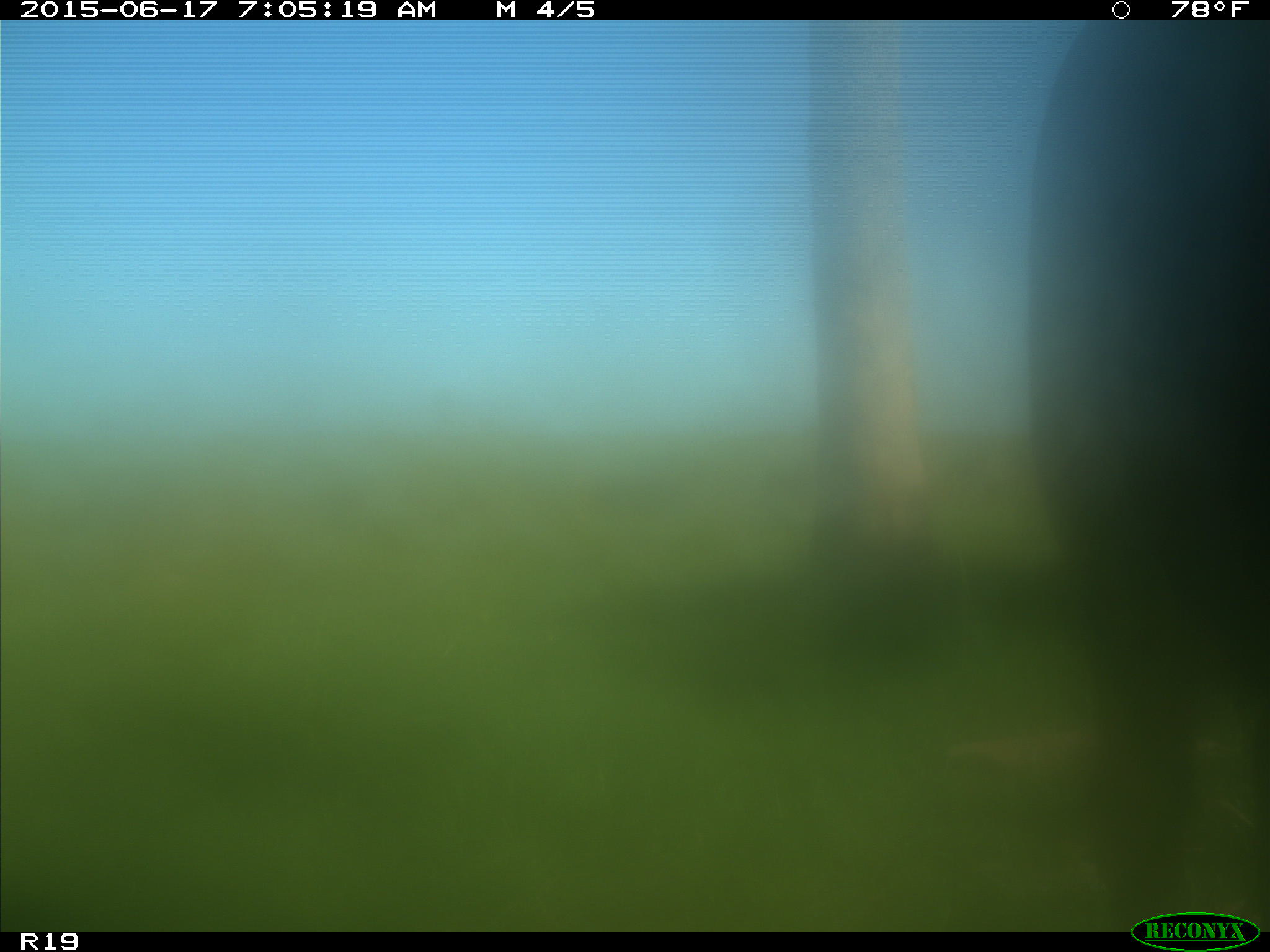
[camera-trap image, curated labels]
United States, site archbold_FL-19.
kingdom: Animalia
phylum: Chordata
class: Mammalia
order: Artiodactyla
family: Bovidae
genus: Bos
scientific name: Bos taurus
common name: domestic cow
Bos taurus (domestic cow).